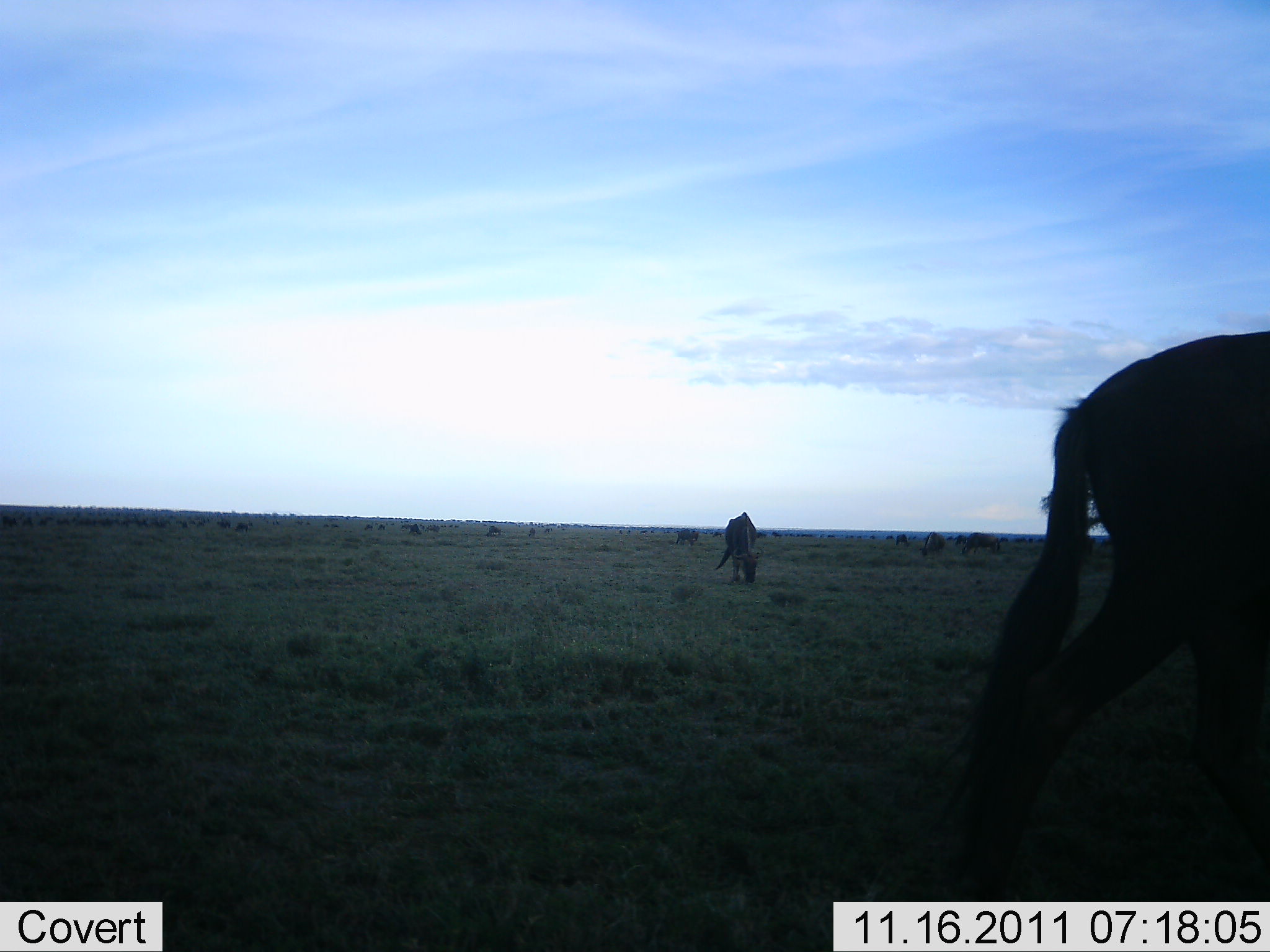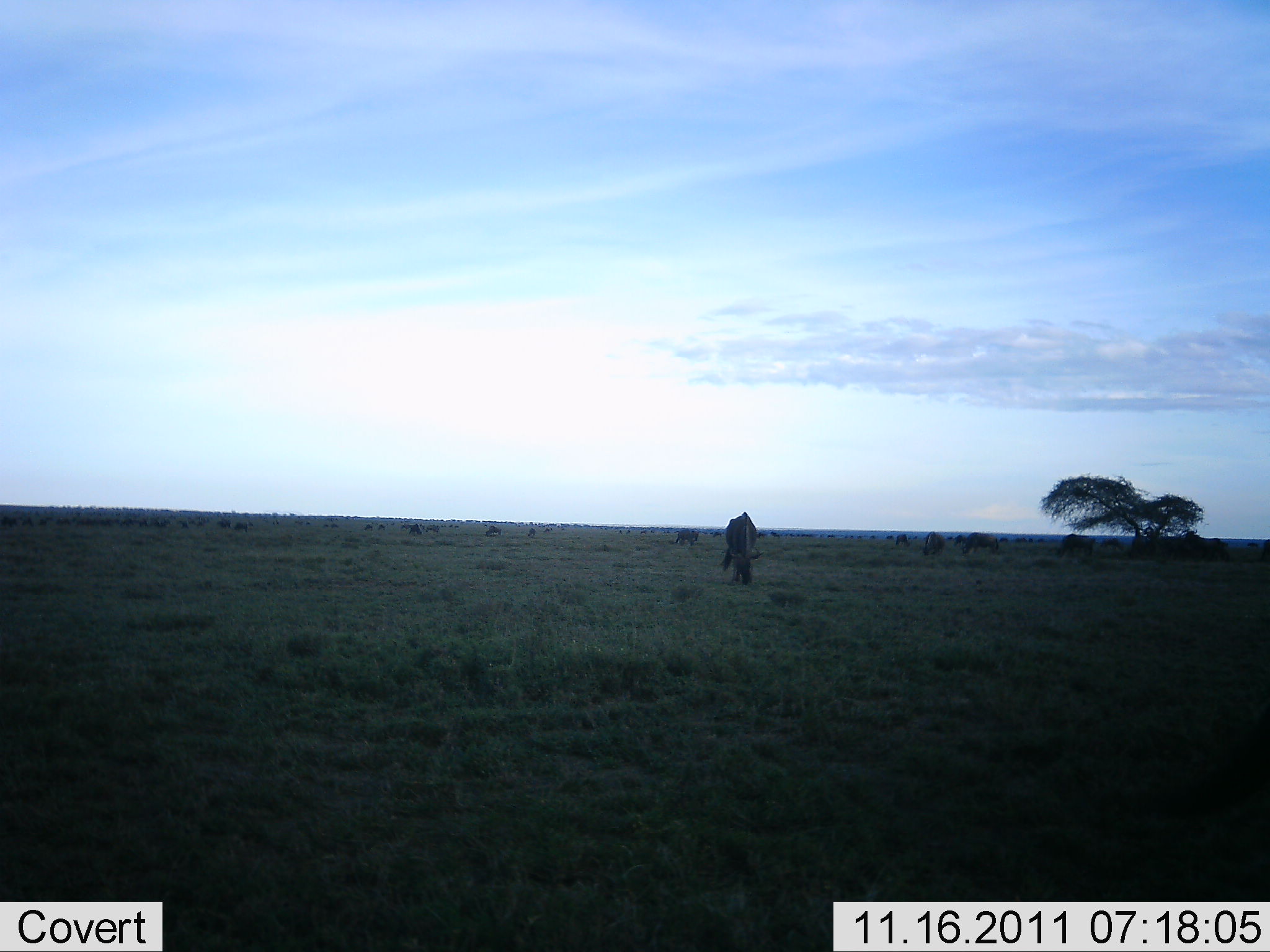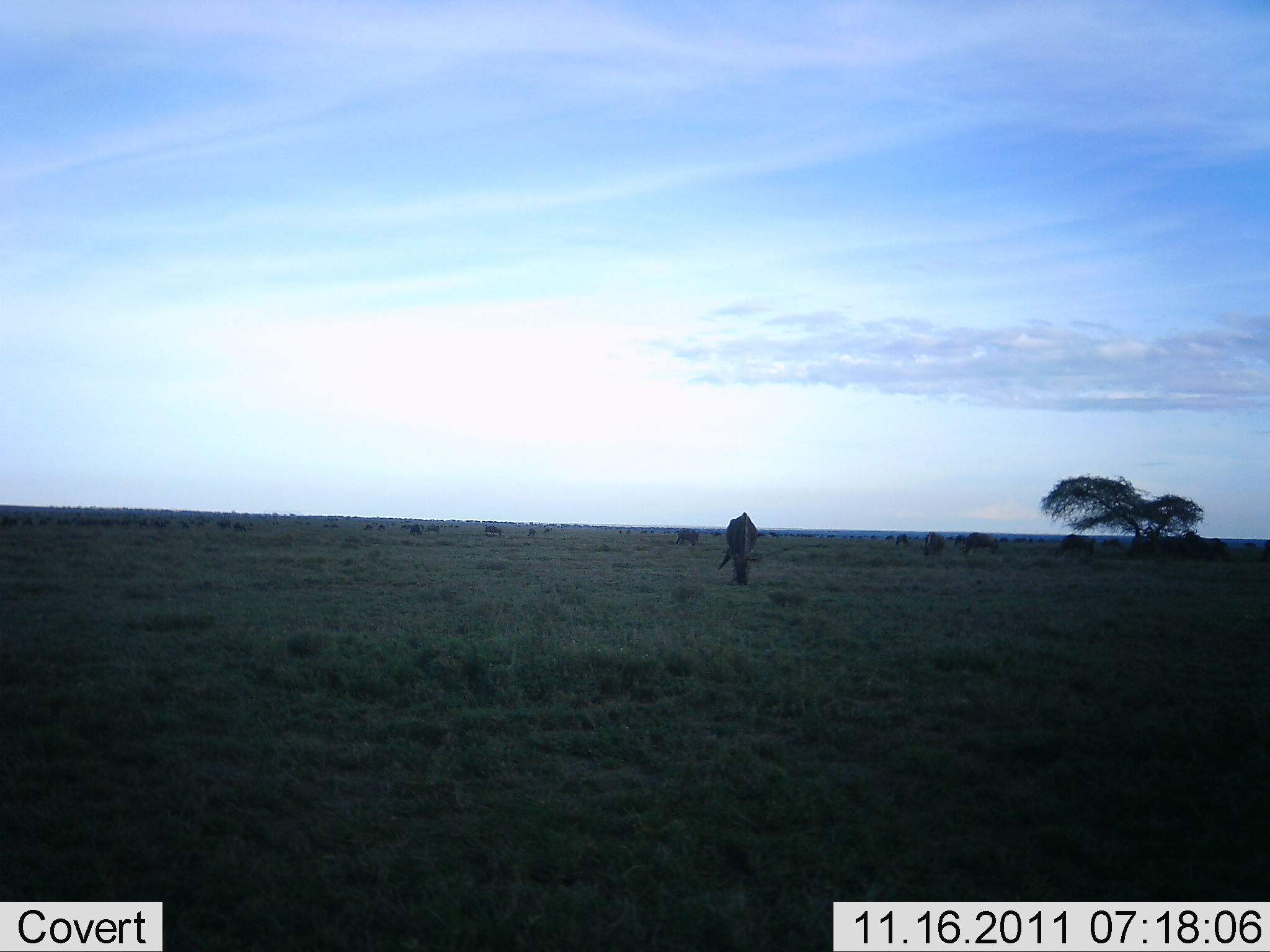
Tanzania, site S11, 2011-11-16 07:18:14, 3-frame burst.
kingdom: Animalia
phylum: Chordata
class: Mammalia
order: Artiodactyla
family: Bovidae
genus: Connochaetes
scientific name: Connochaetes taurinus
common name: blue wildebeest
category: wildebeest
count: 2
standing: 27%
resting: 0%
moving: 55%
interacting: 0%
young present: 0%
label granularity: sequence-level